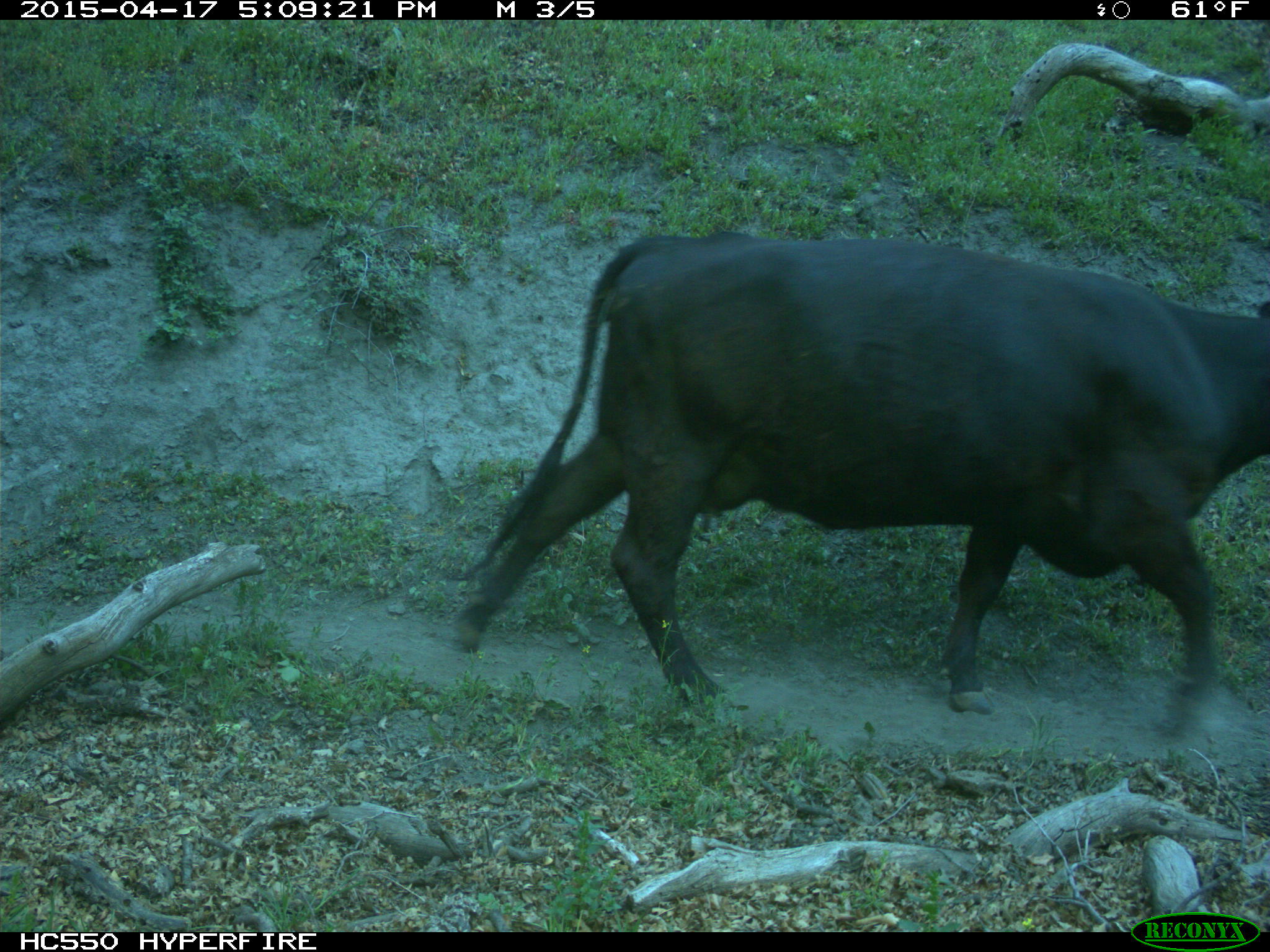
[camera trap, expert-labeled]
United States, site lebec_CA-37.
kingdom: Animalia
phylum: Chordata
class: Mammalia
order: Artiodactyla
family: Bovidae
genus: Bos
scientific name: Bos taurus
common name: domestic cow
Bos taurus (domestic cow).